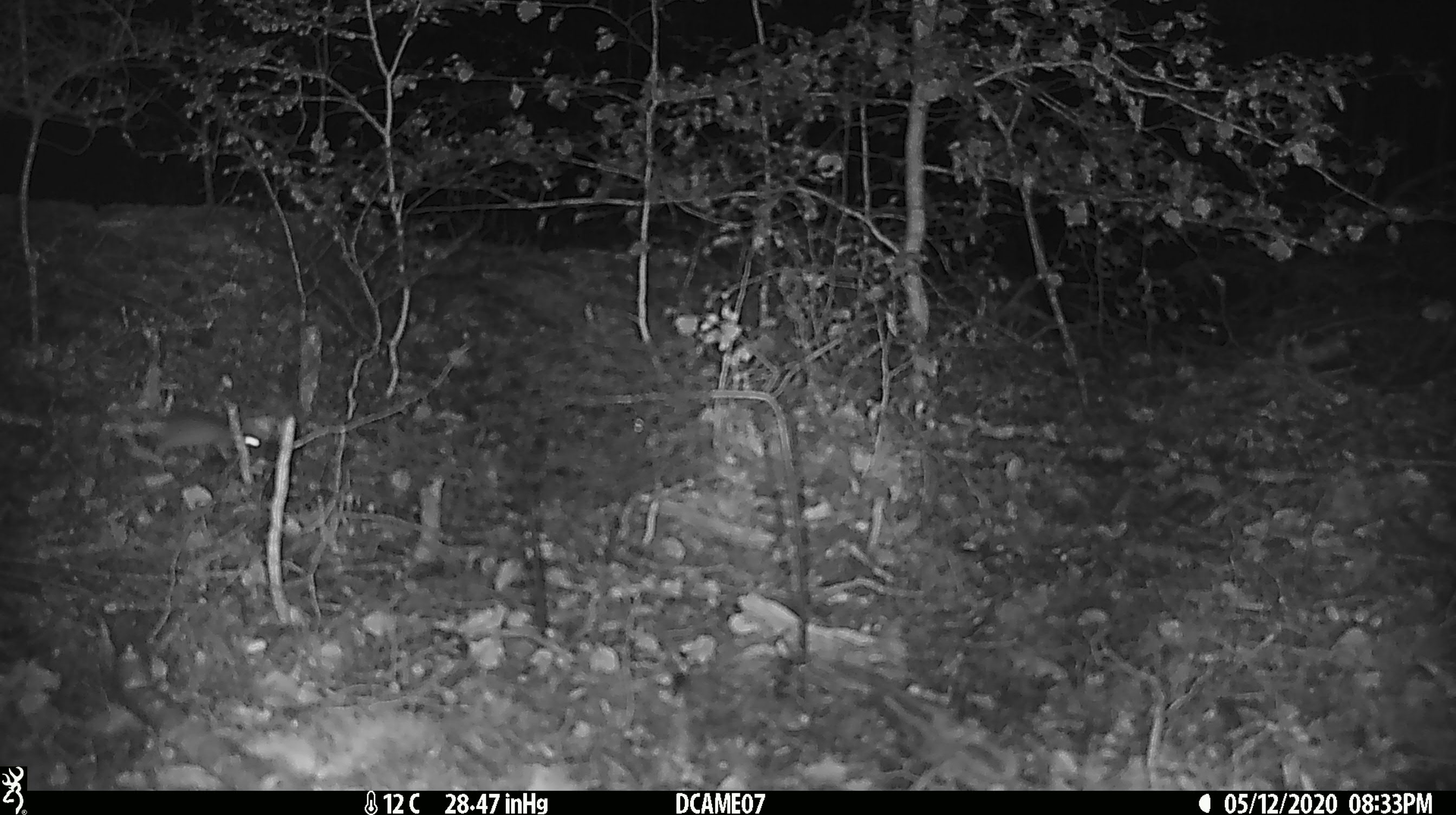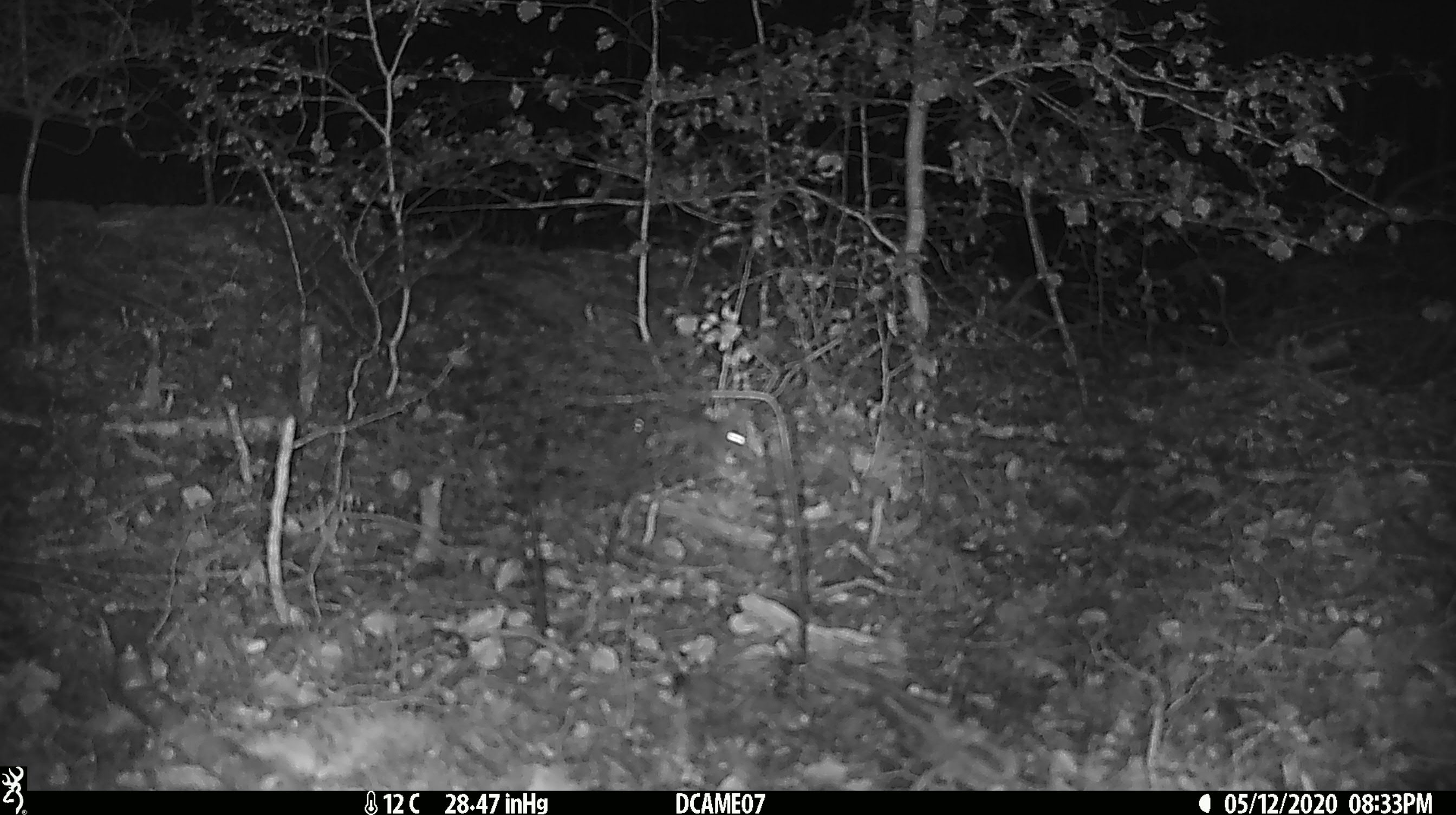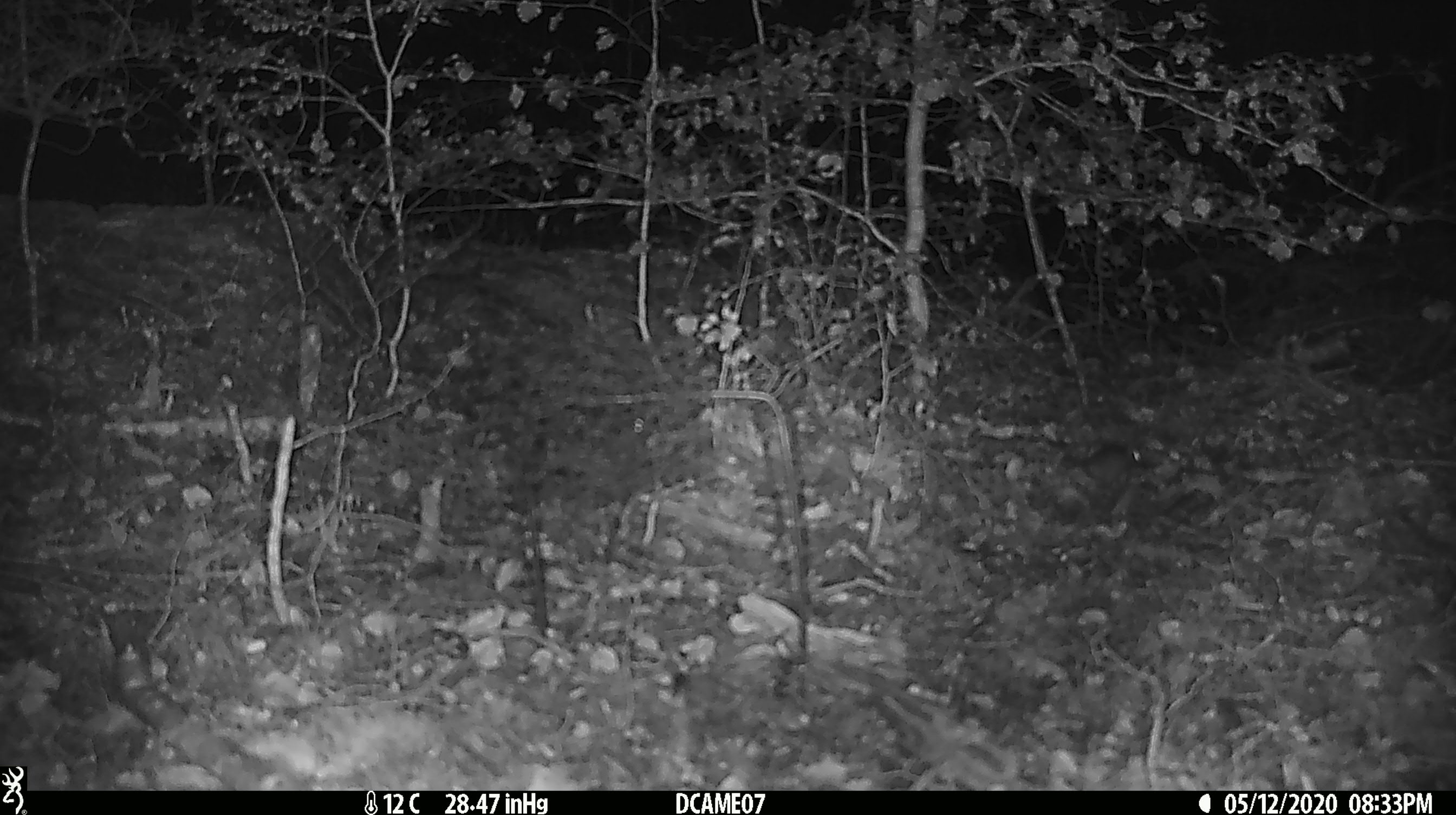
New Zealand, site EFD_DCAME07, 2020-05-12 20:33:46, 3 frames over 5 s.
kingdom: Animalia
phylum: Chordata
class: Mammalia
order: Rodentia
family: Muridae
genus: Mus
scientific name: Mus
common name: mouse